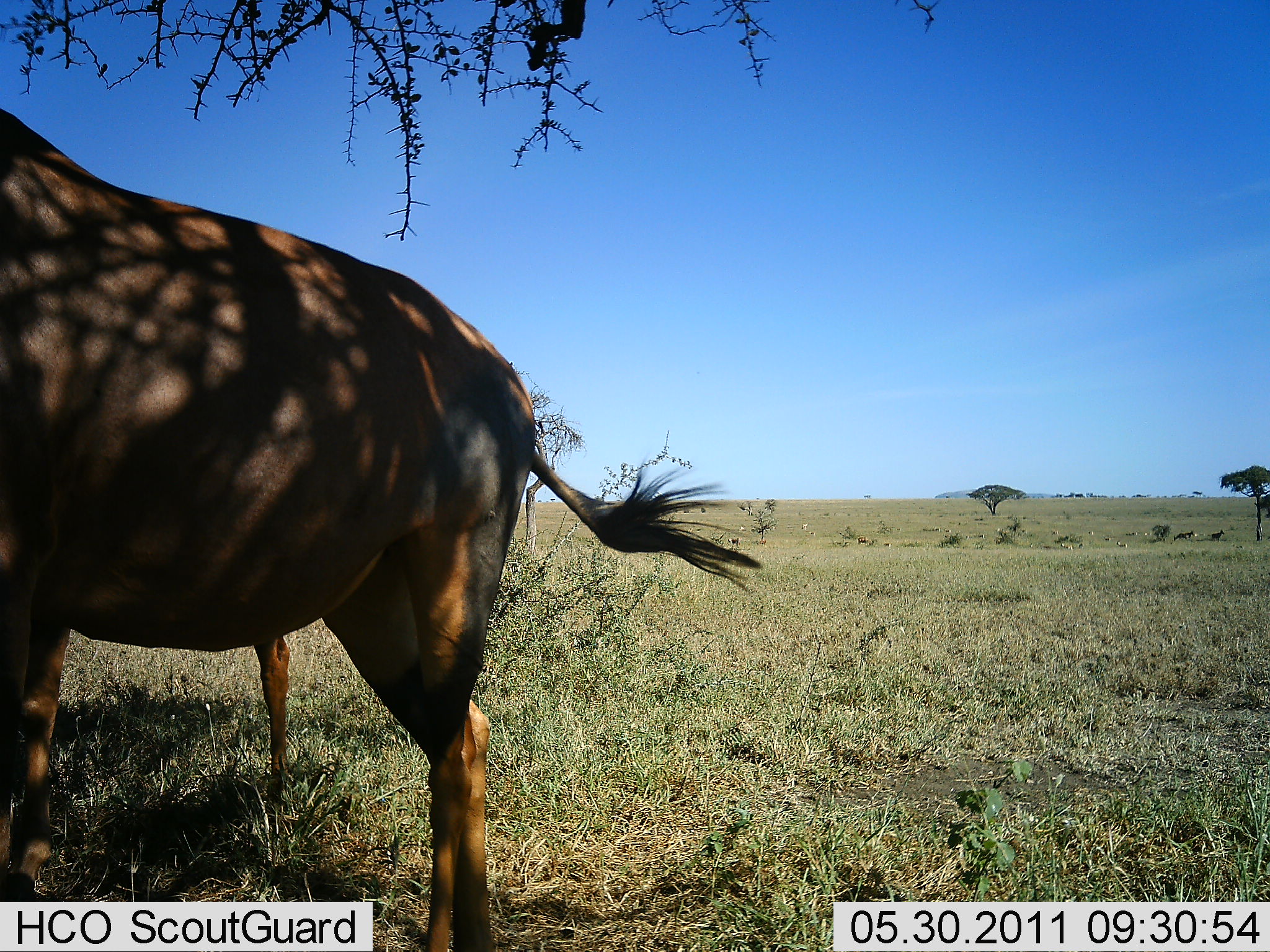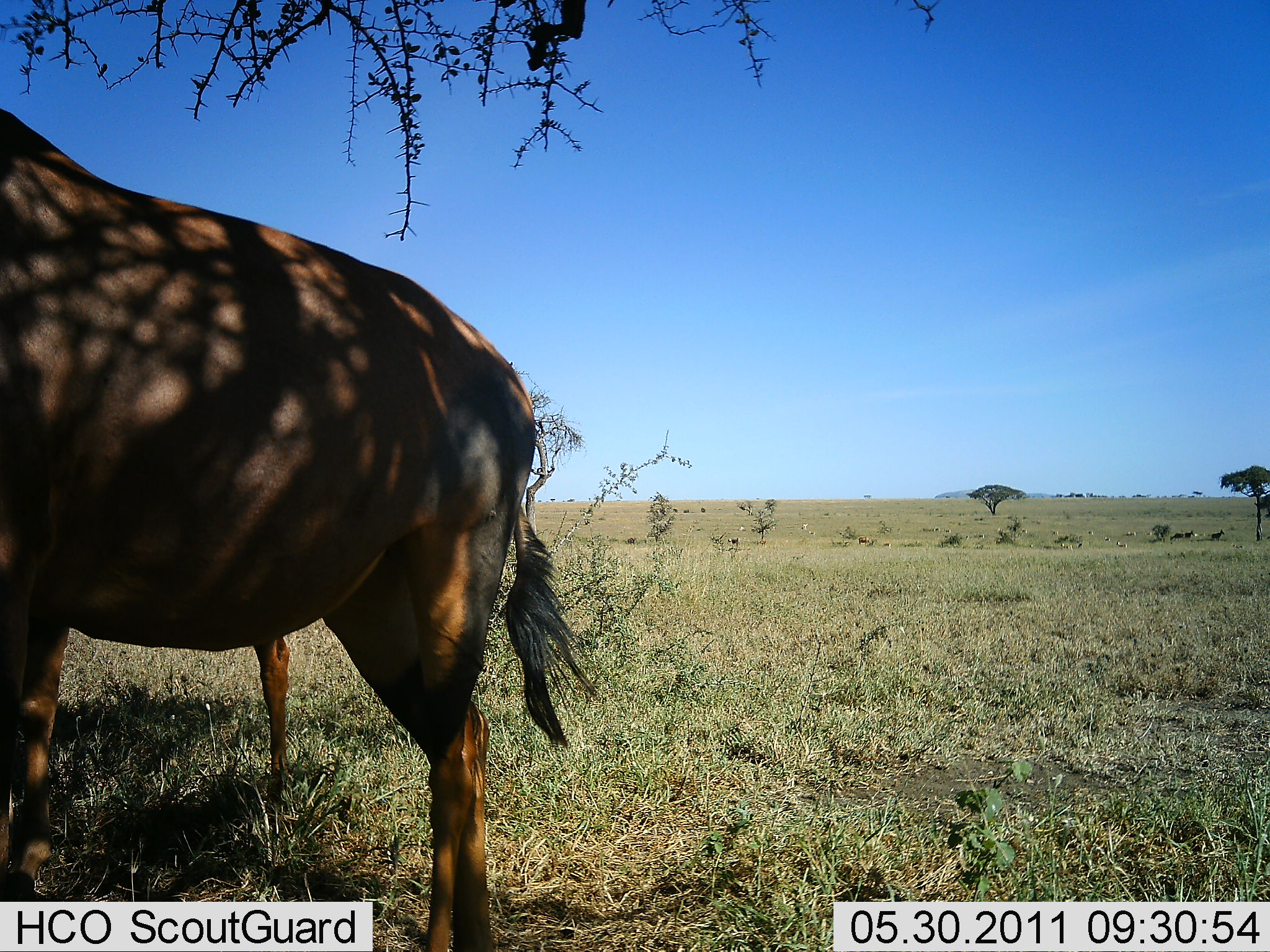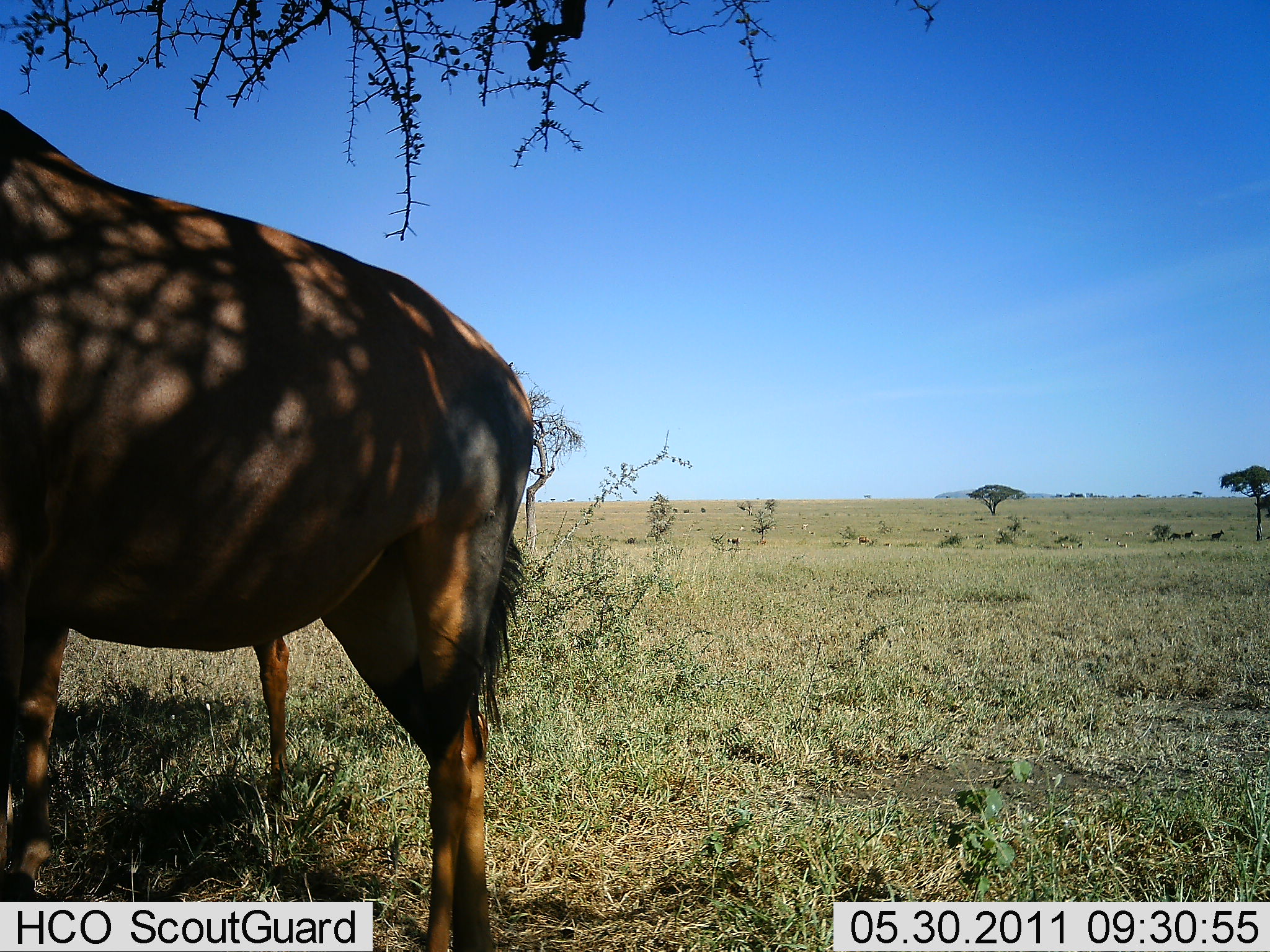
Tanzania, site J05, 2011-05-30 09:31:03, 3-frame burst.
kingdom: Animalia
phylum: Chordata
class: Mammalia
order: Artiodactyla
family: Bovidae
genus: Damaliscus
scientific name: Damaliscus lunatus jimela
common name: topi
Topi (Damaliscus lunatus jimela), count 2. Behavior (volunteer vote fractions): standing 100%, resting 18%, moving 0%, interacting 0%. Young present (vote fraction): 0%. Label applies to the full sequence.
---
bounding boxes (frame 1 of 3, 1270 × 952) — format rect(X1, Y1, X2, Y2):
animal: rect(0, 109, 764, 698)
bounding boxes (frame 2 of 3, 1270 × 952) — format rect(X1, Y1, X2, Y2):
animal: rect(0, 109, 598, 863)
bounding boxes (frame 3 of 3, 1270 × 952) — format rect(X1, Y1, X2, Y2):
animal: rect(0, 109, 535, 848)